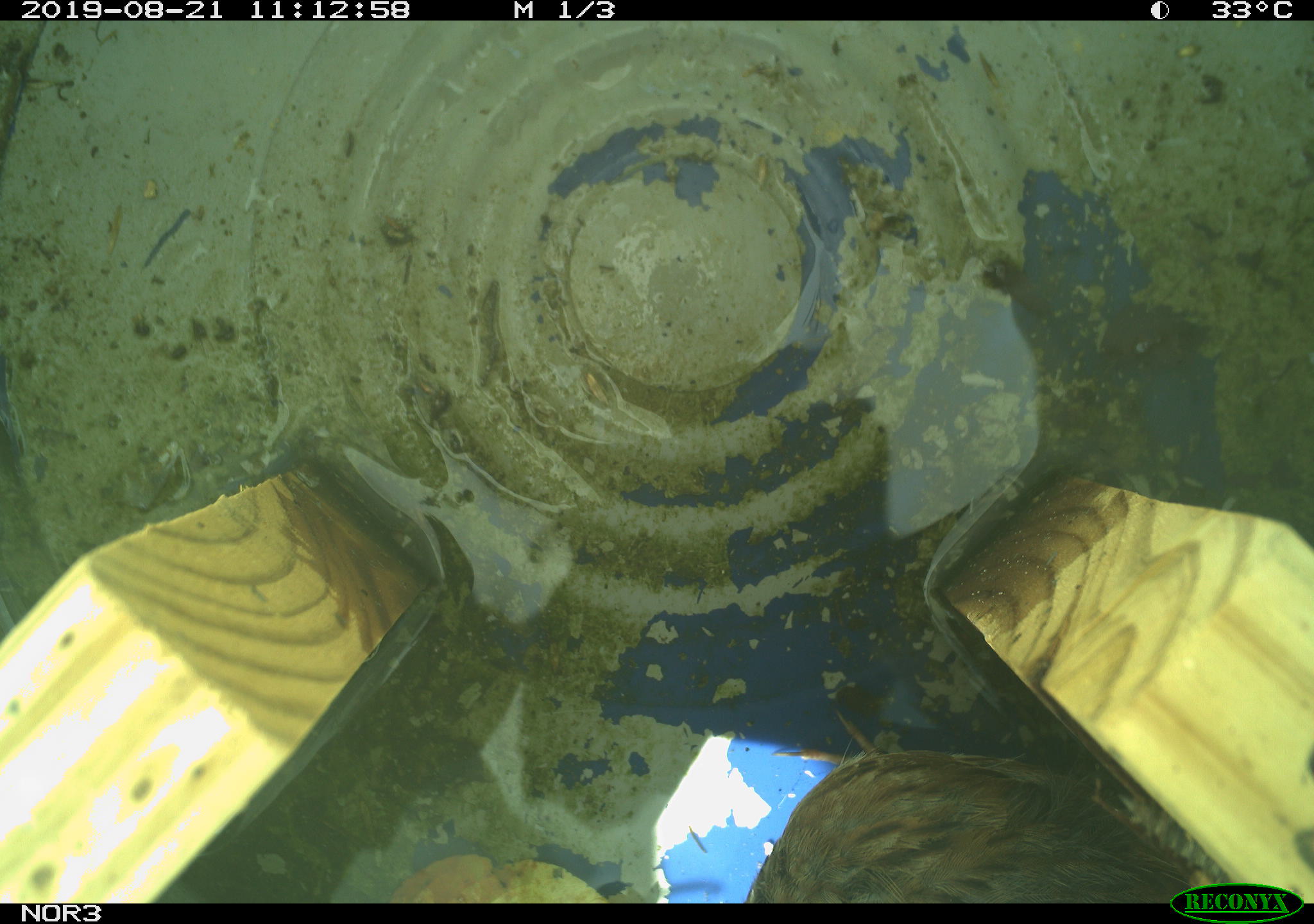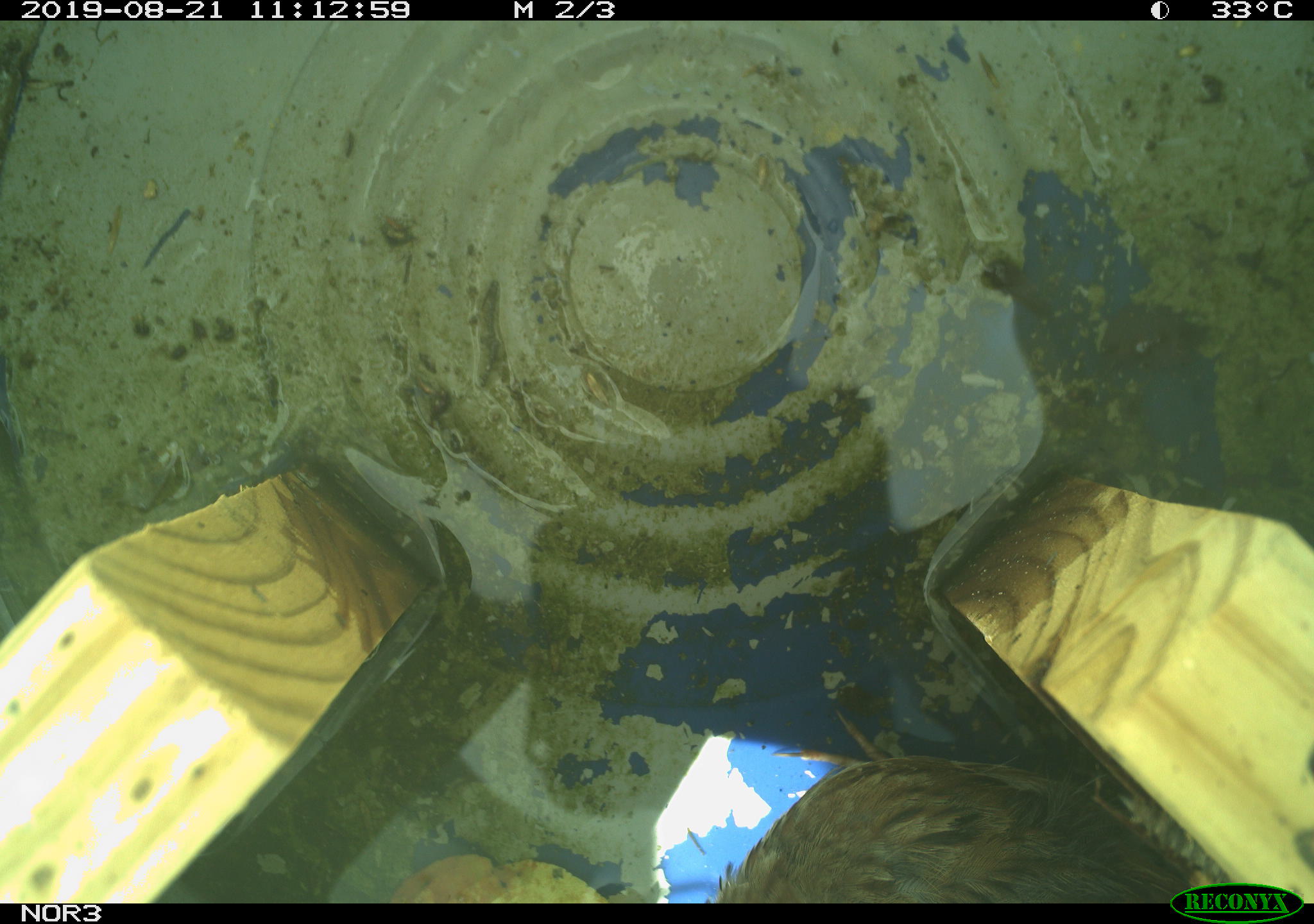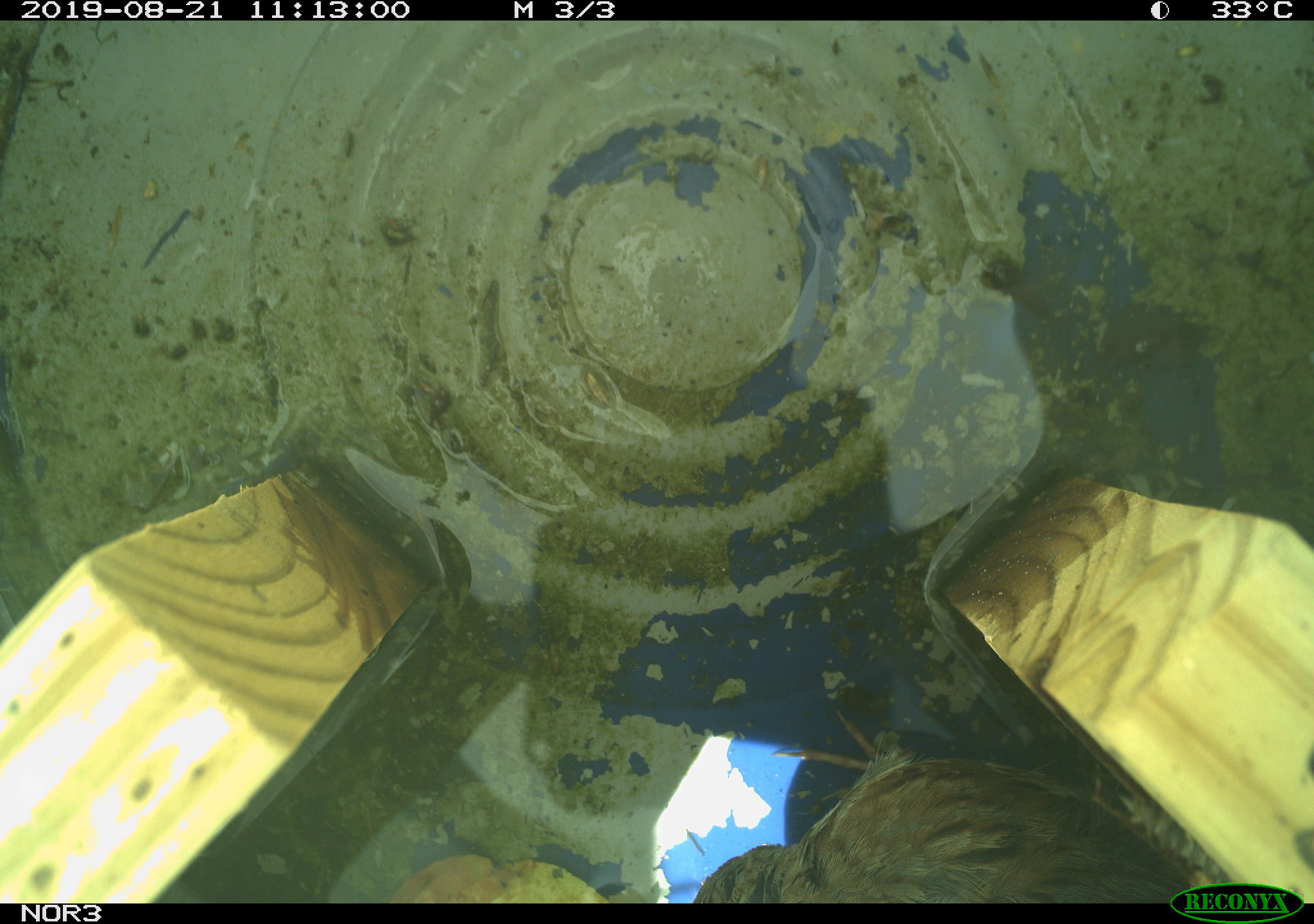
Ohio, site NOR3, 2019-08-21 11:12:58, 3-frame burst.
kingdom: Animalia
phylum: Chordata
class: Aves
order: Passeriformes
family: Passerellidae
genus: Melospiza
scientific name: Melospiza melodia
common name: song sparrow